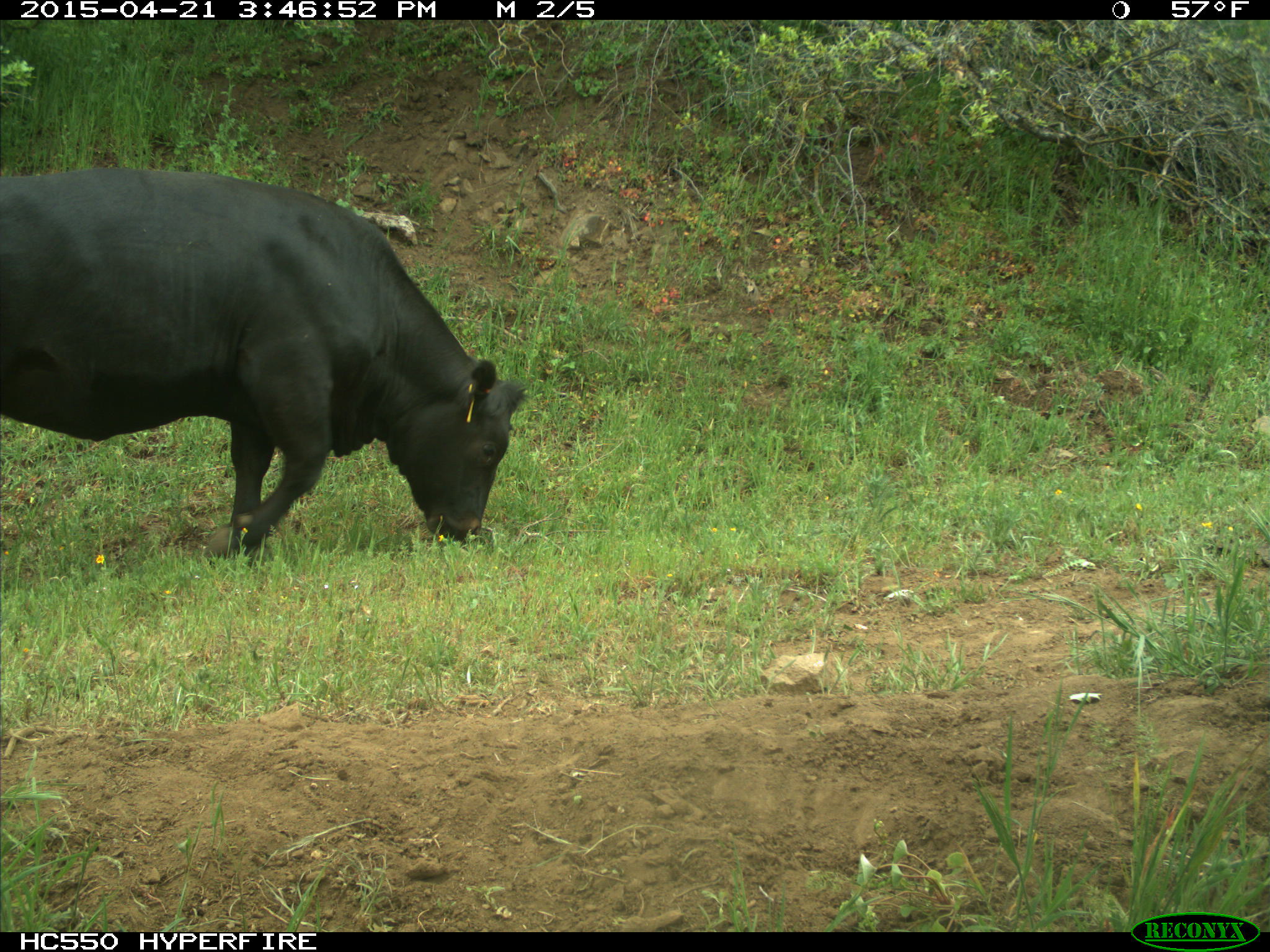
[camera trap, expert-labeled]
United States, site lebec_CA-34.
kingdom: Animalia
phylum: Chordata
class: Mammalia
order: Artiodactyla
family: Bovidae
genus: Bos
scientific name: Bos taurus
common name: domestic cow